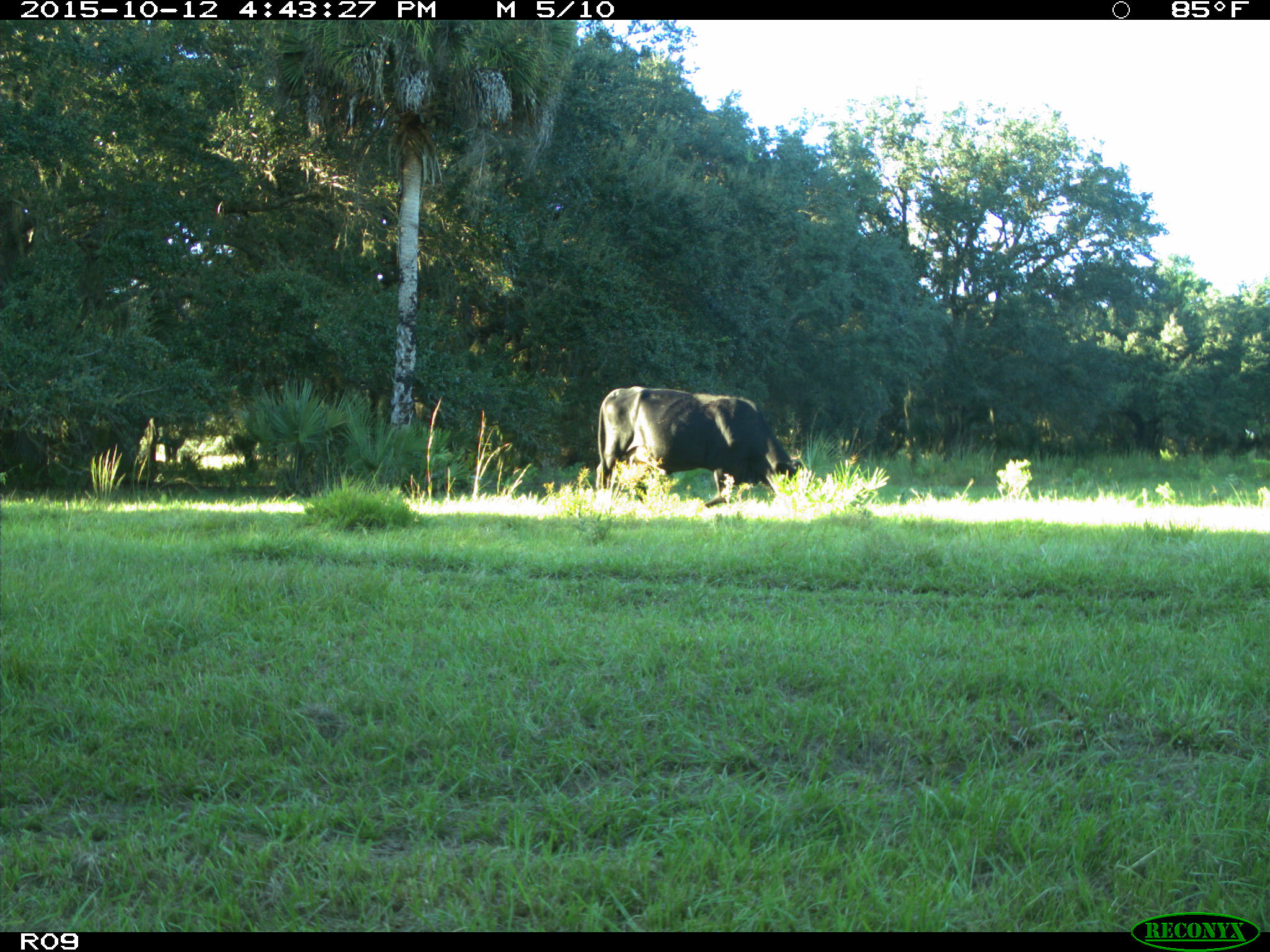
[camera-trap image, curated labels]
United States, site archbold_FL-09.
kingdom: Animalia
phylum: Chordata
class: Mammalia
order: Artiodactyla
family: Bovidae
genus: Bos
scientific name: Bos taurus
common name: domestic cow